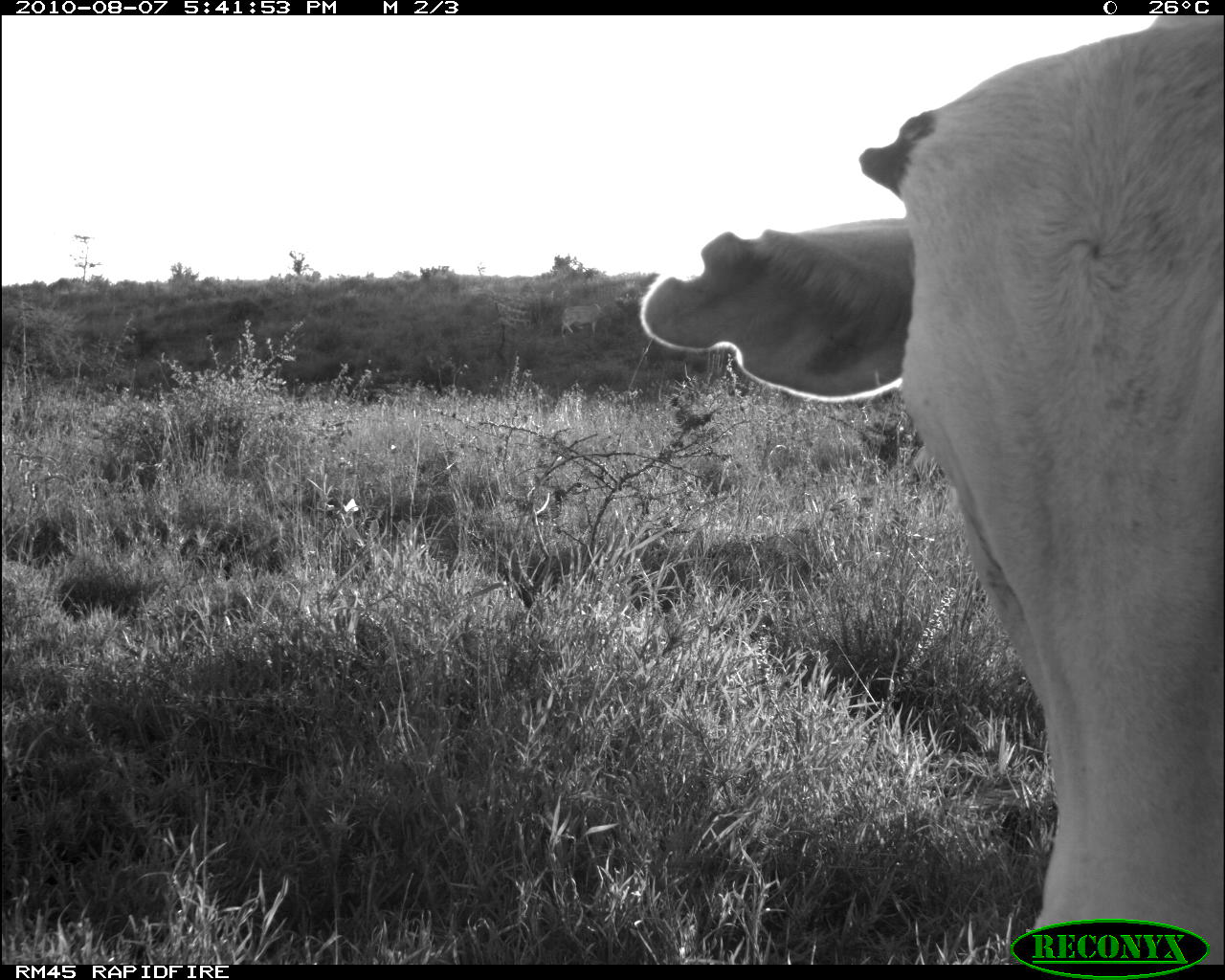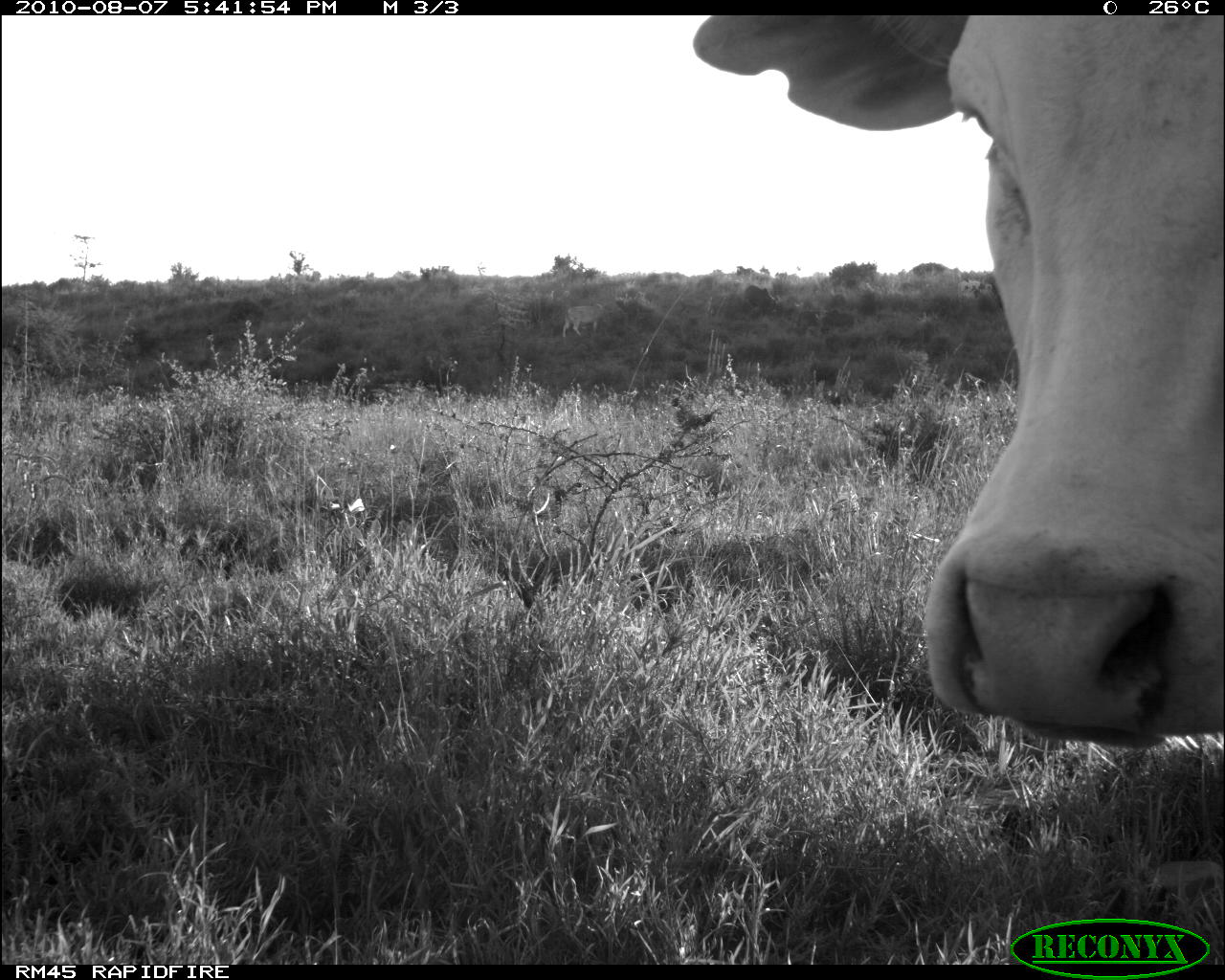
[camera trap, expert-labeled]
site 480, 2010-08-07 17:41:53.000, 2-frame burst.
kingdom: Animalia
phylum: Chordata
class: Mammalia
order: Artiodactyla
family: Bovidae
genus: Bos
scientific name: Bos taurus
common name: domestic cattle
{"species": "Bos taurus (domestic cattle)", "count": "2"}